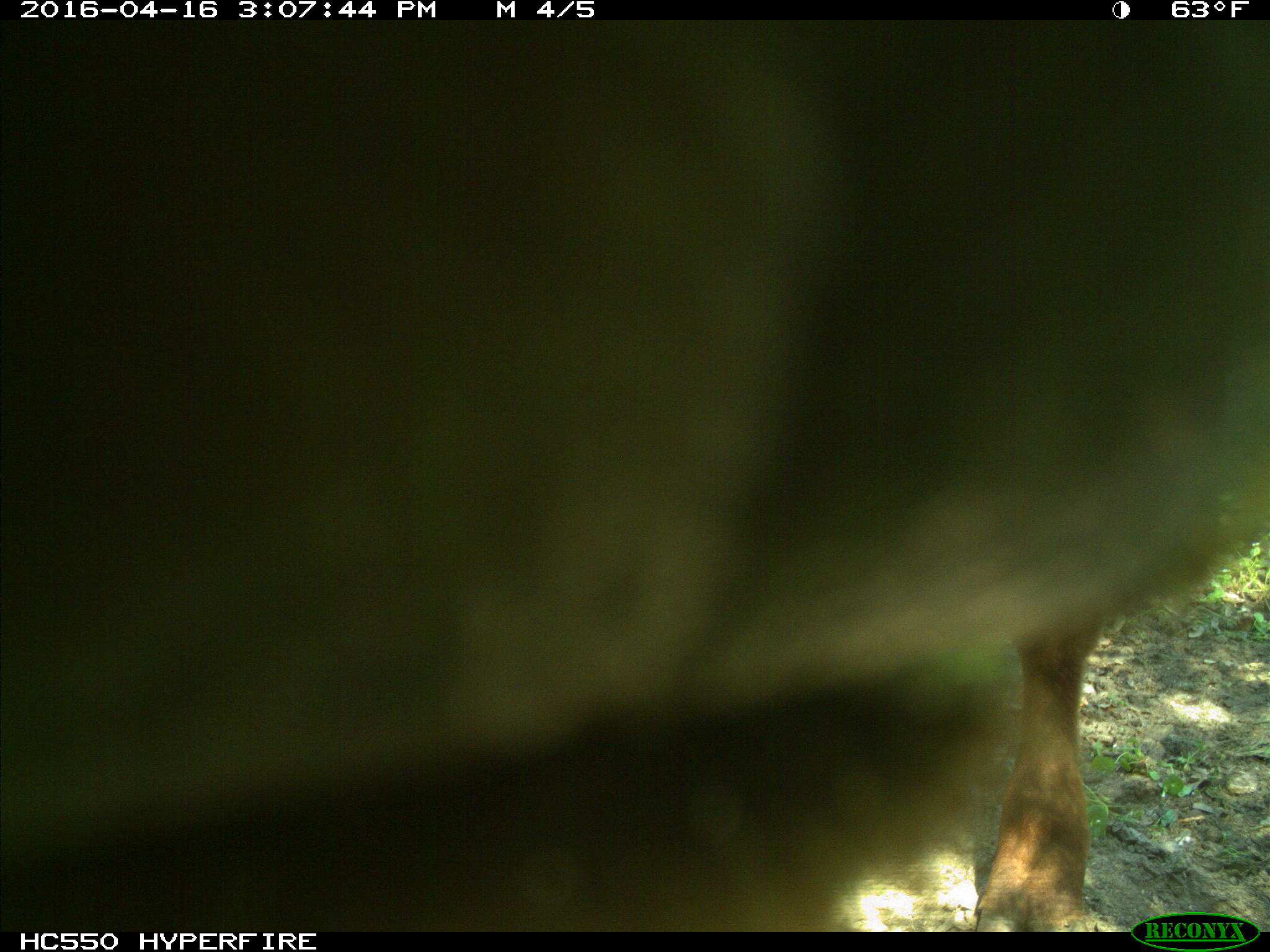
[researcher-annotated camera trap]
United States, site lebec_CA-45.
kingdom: Animalia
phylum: Chordata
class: Mammalia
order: Artiodactyla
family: Bovidae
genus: Bos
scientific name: Bos taurus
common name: domestic cow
Bos taurus (domestic cow).